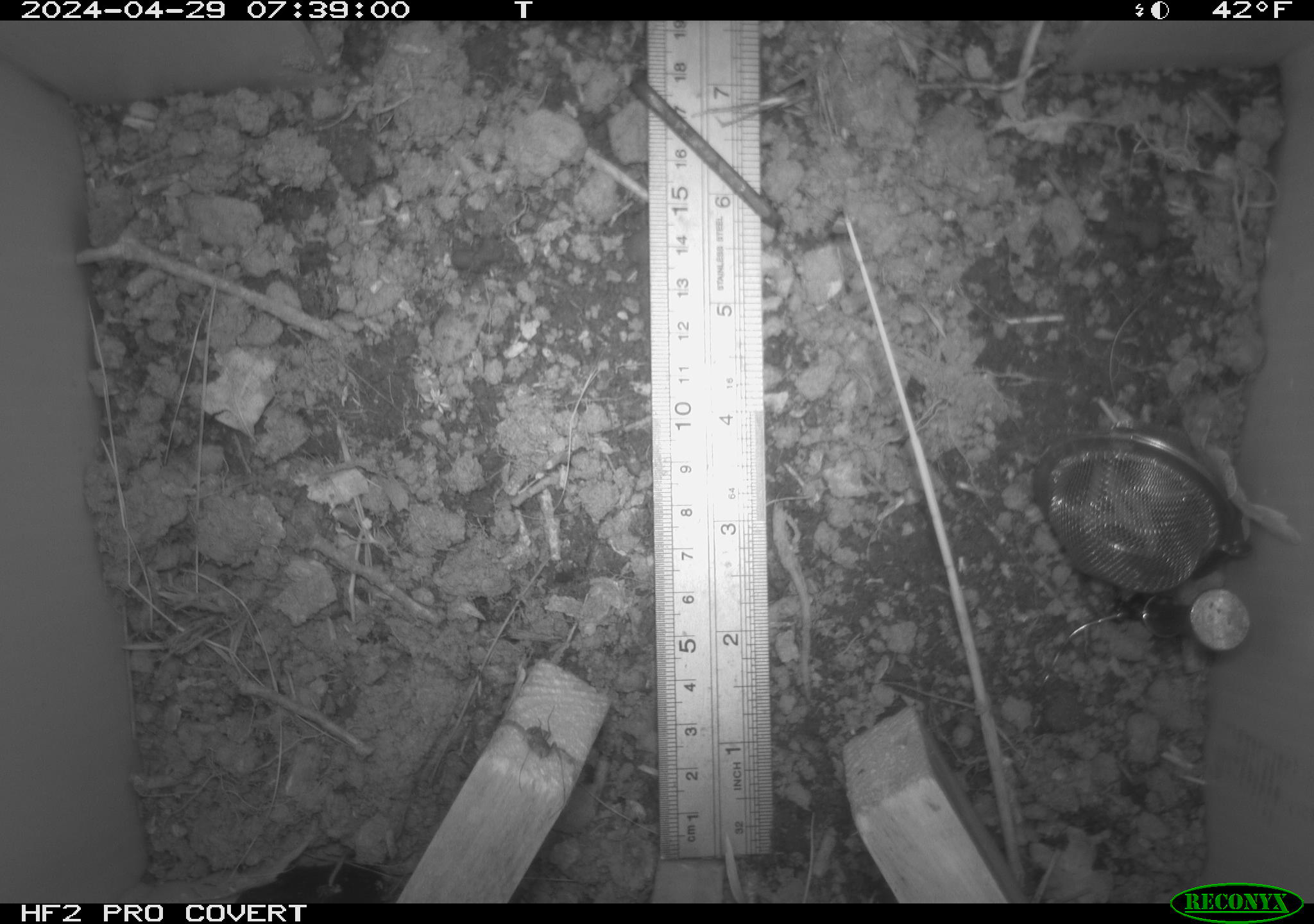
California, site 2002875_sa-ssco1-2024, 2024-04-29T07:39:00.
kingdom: Animalia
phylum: Arthropoda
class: Arachnida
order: Araneae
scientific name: Araneae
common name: spider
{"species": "spider (Araneae)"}